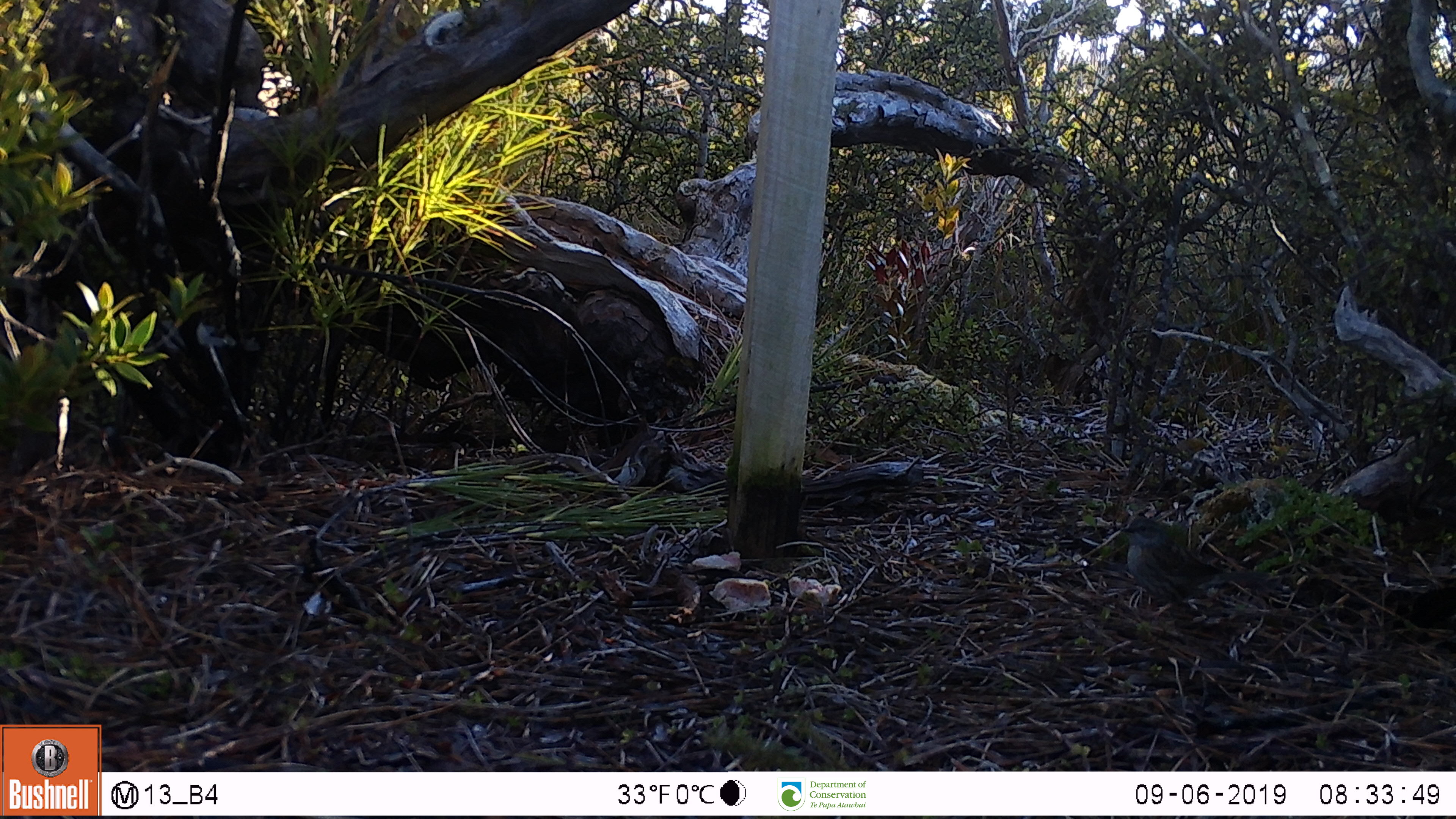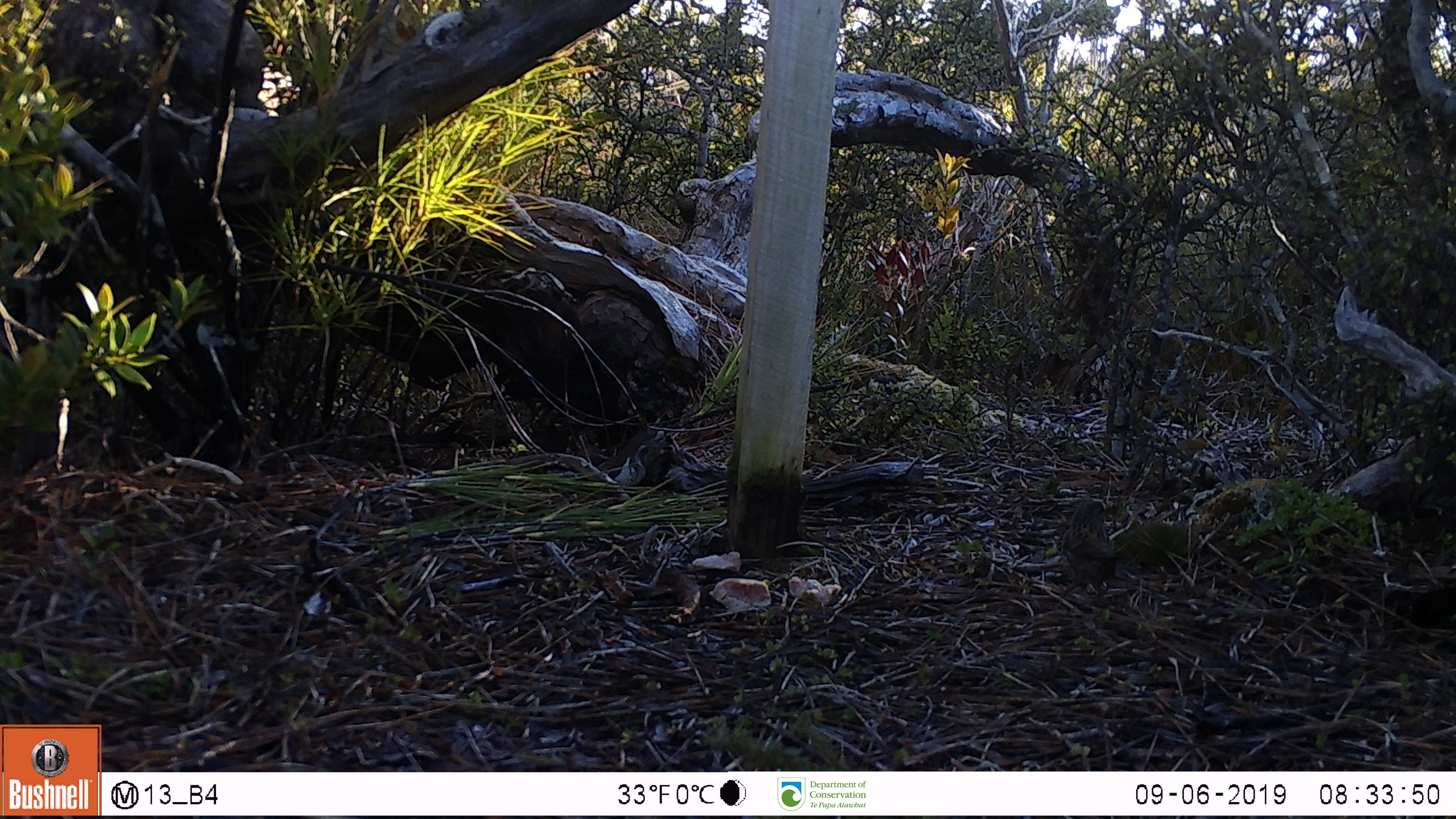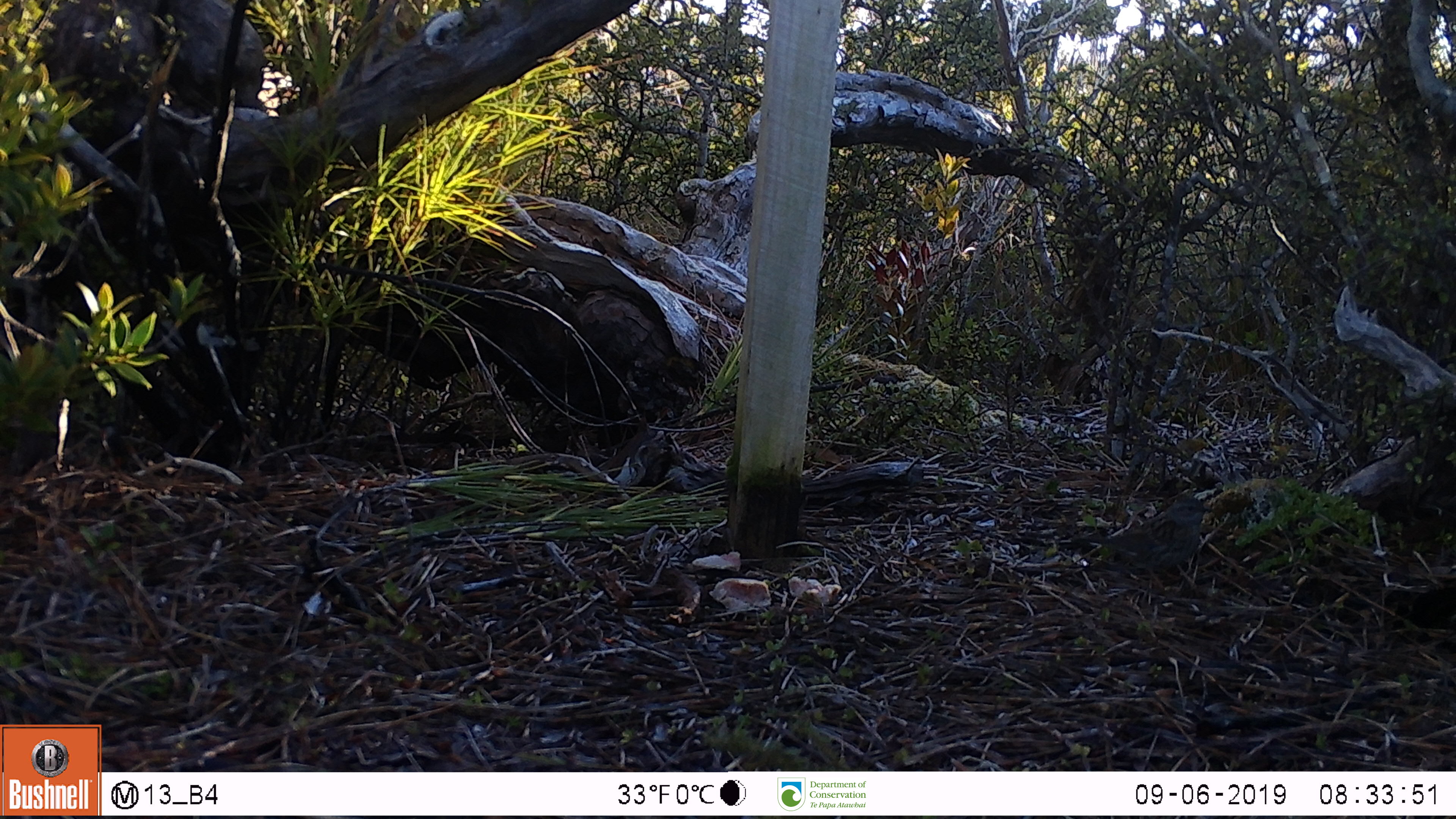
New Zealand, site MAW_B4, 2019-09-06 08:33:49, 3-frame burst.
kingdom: Animalia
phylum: Chordata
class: Aves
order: Passeriformes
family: Prunellidae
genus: Prunella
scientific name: Prunella modularis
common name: dunnock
Dunnock (Prunella modularis).